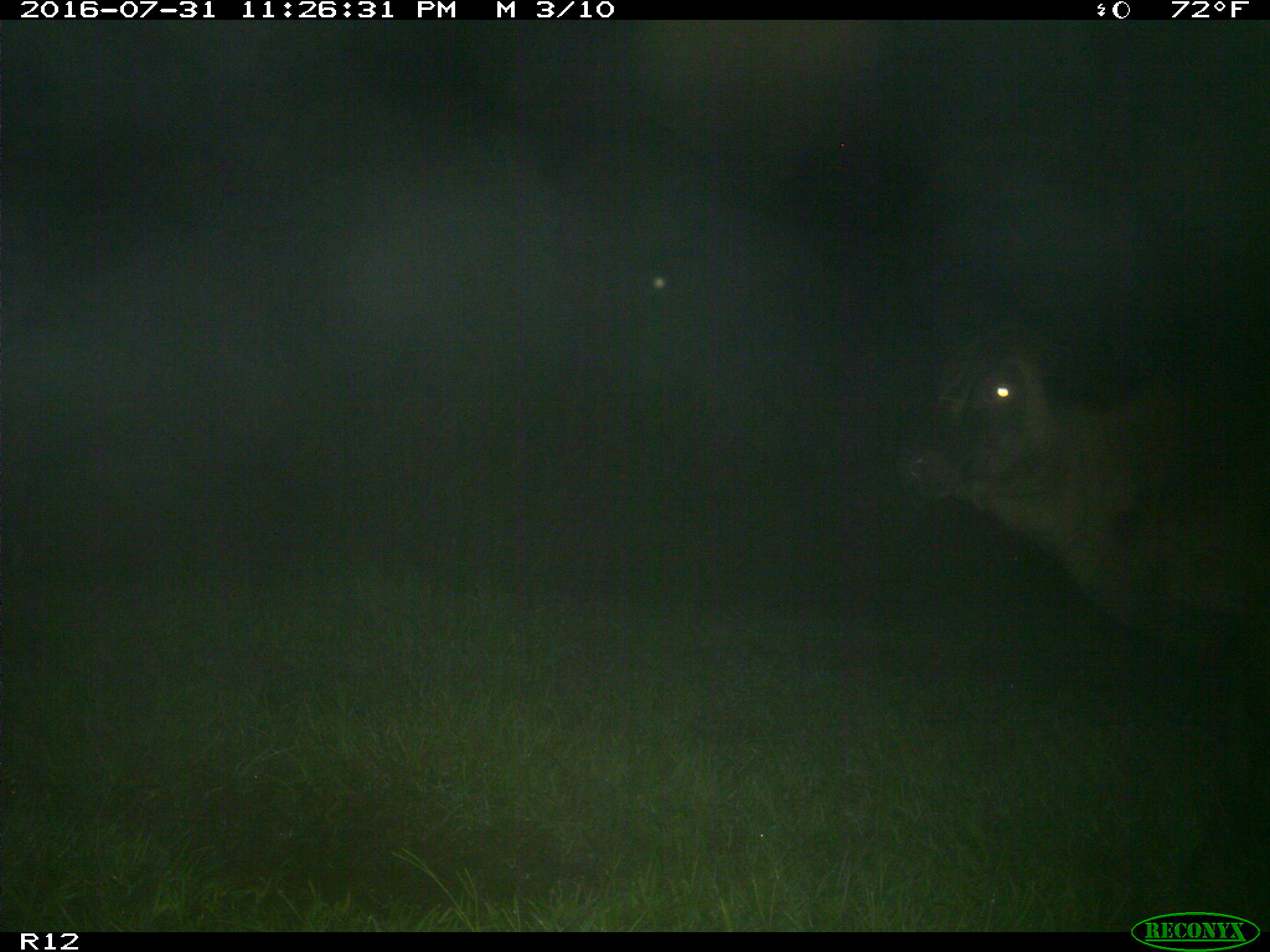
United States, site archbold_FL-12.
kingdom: Animalia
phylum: Chordata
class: Mammalia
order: Artiodactyla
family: Bovidae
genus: Bos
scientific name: Bos taurus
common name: domestic cow